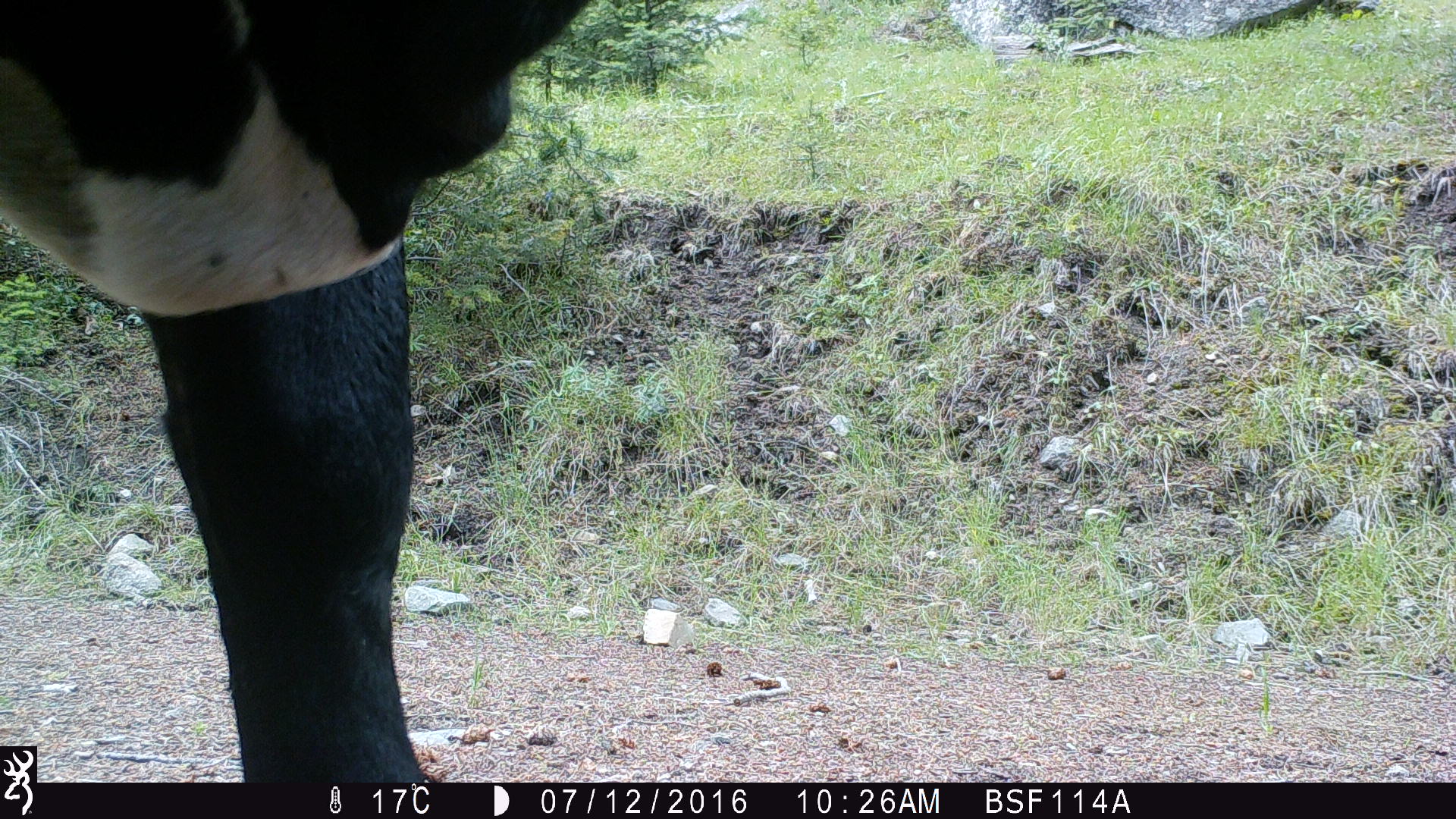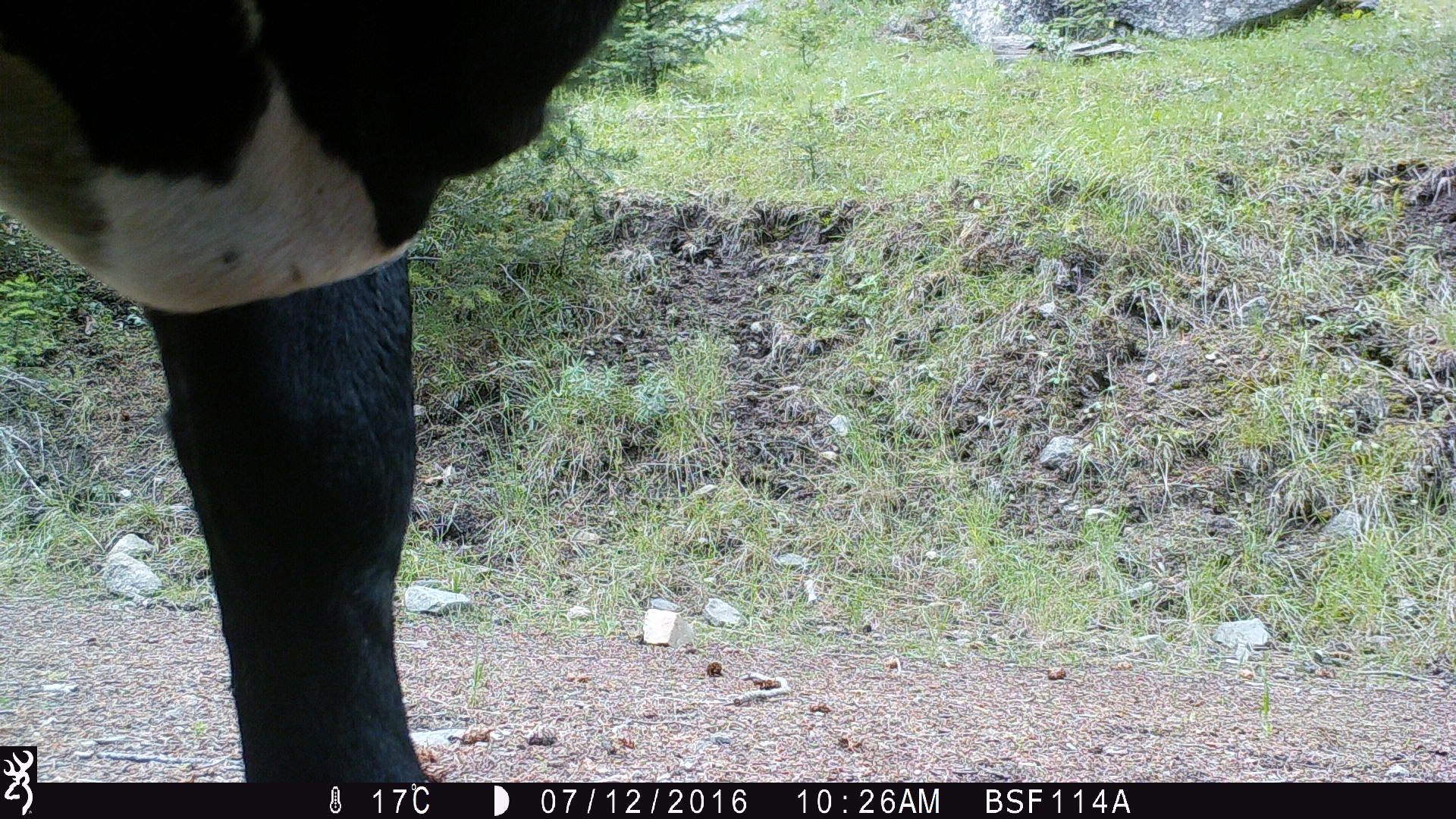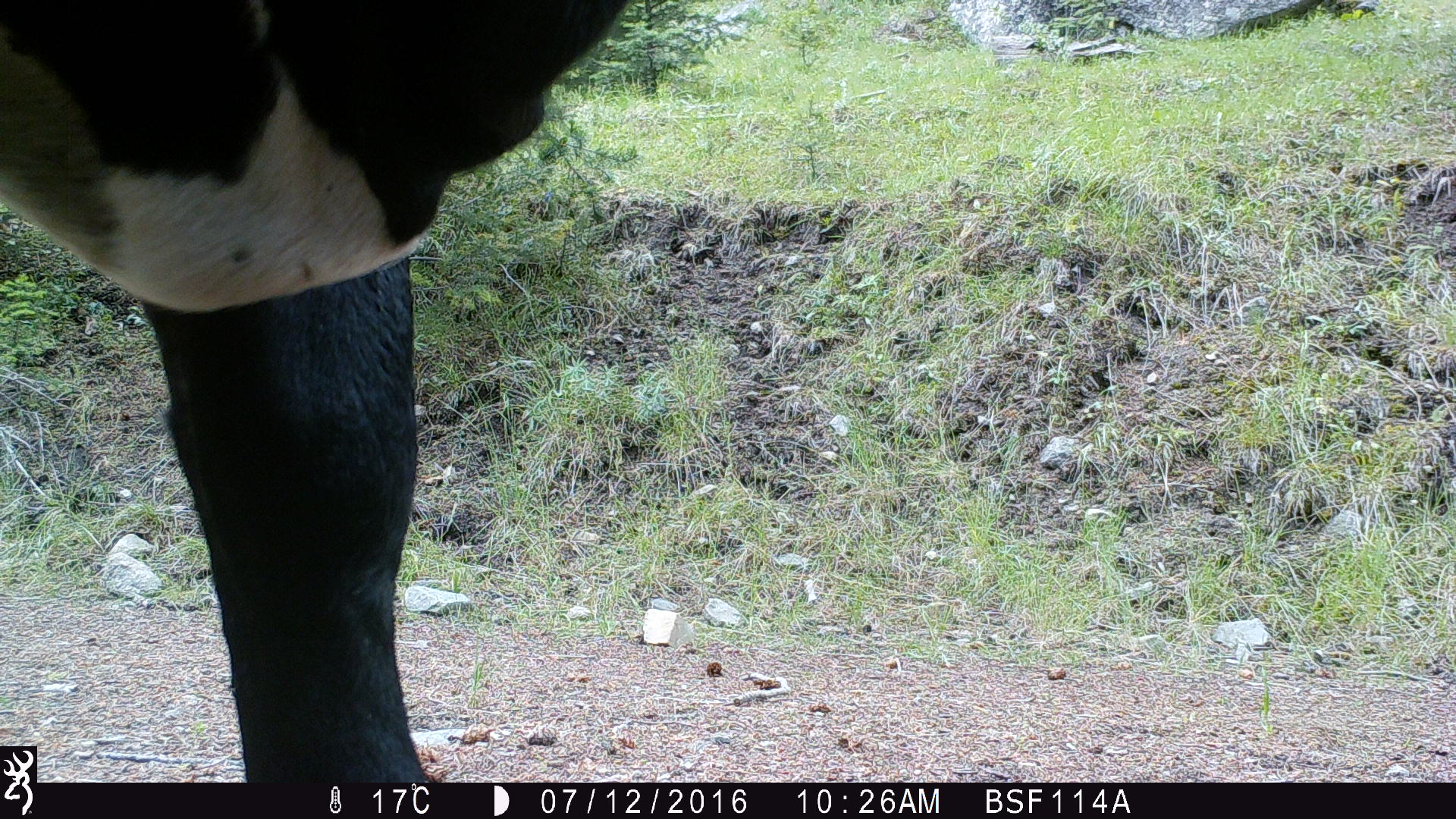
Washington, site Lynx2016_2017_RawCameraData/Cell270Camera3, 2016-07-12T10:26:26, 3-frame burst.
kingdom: Animalia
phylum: Chordata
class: Mammalia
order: Artiodactyla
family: Bovidae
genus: Bos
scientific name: Bos taurus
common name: domestic cattle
Domestic cattle (Bos taurus). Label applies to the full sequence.